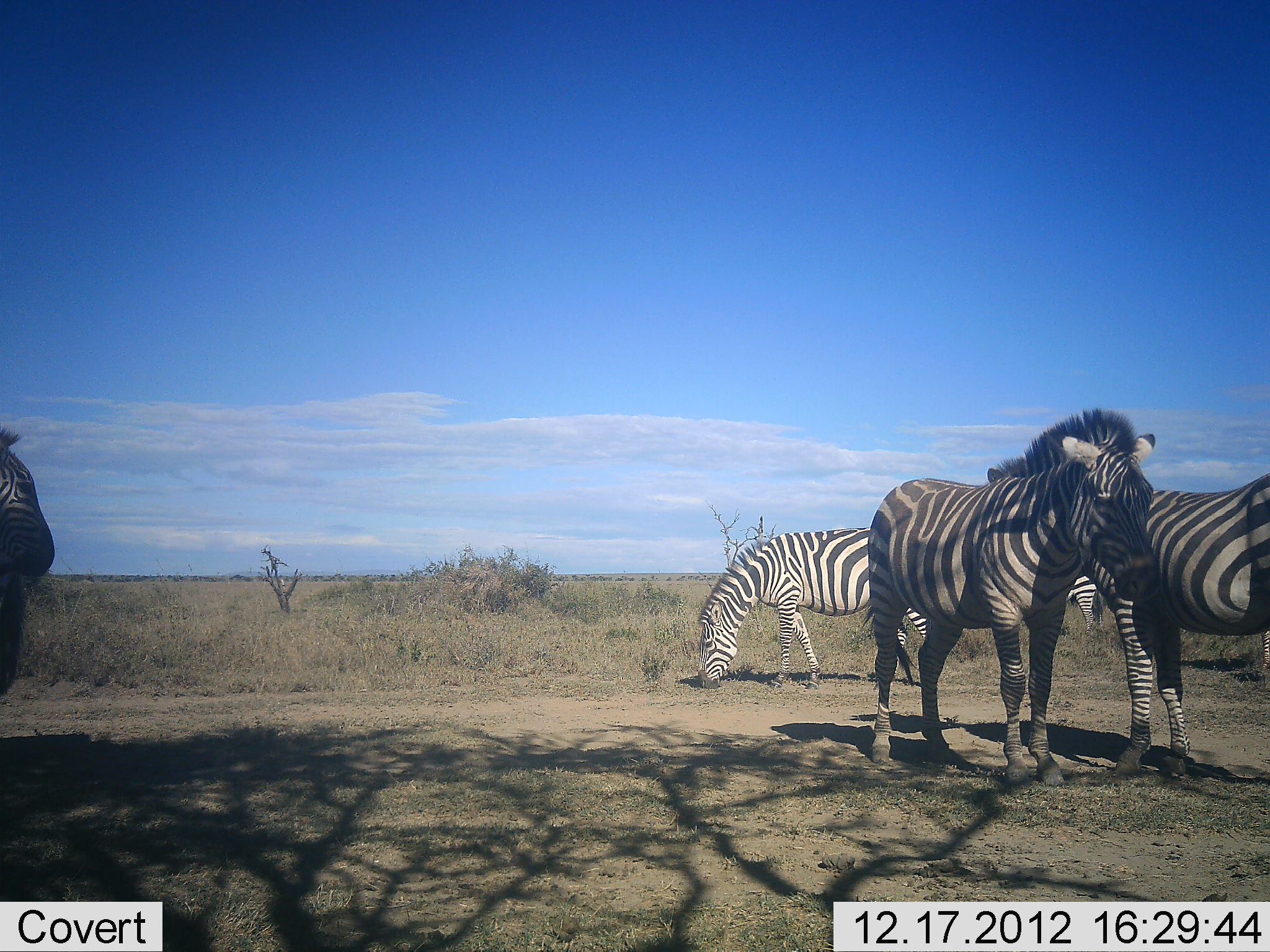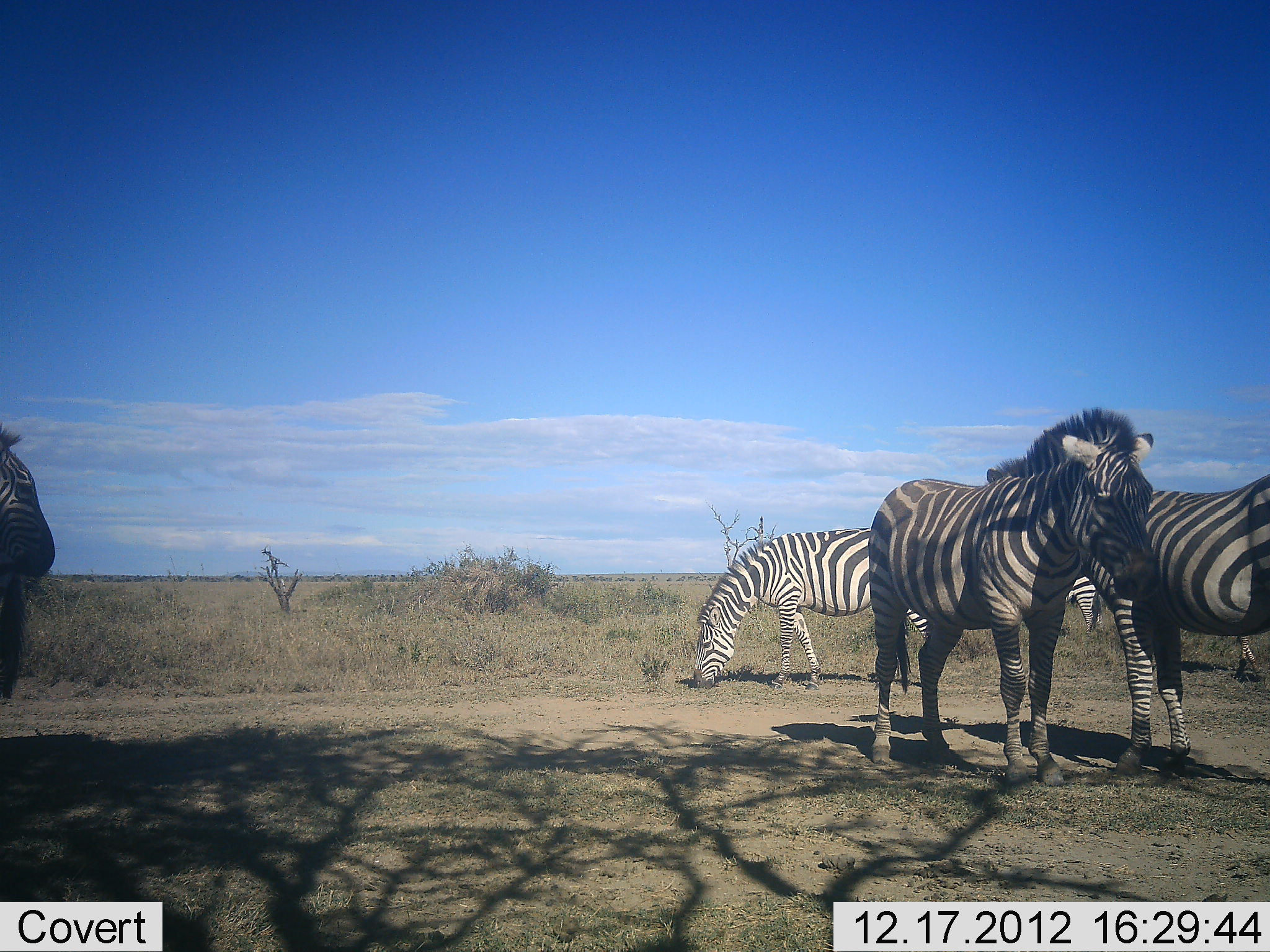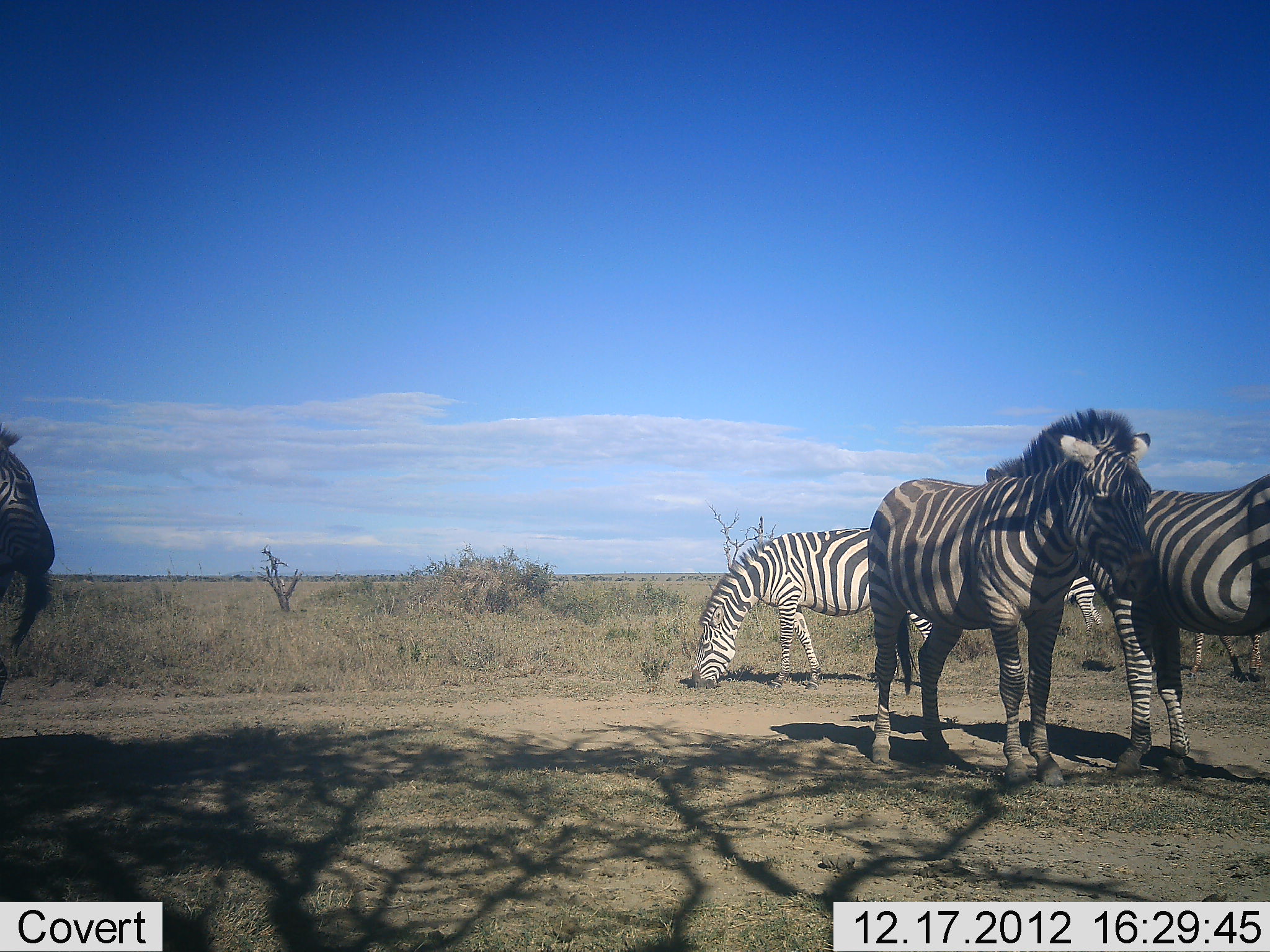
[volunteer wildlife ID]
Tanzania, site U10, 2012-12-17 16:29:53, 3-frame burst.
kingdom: Animalia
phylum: Chordata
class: Mammalia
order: Perissodactyla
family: Equidae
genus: Equus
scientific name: Equus quagga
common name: plains zebra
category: zebra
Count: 6.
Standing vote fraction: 90%.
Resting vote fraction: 0%.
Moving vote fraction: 40%.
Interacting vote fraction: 30%.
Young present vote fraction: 10%.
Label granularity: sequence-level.